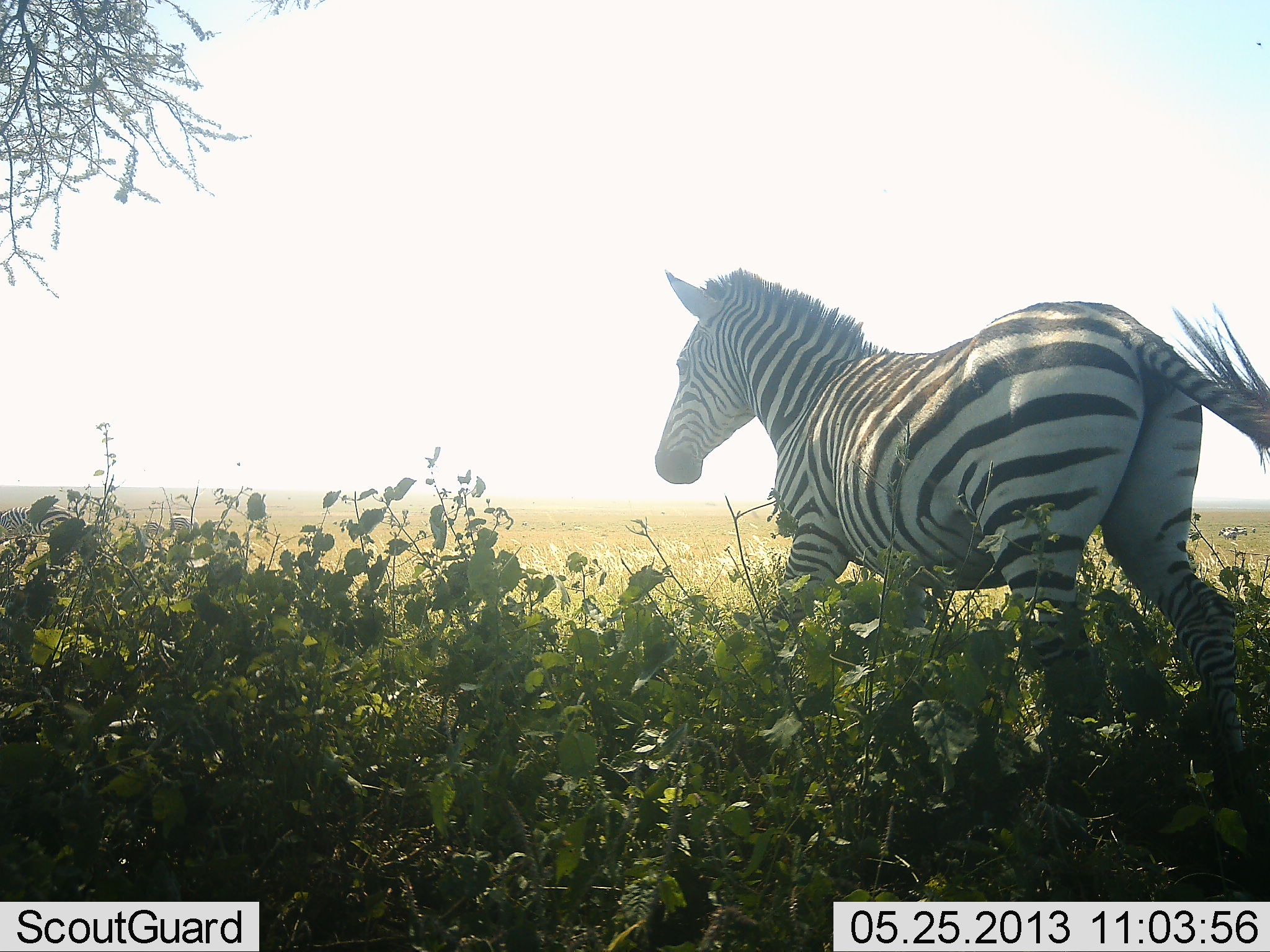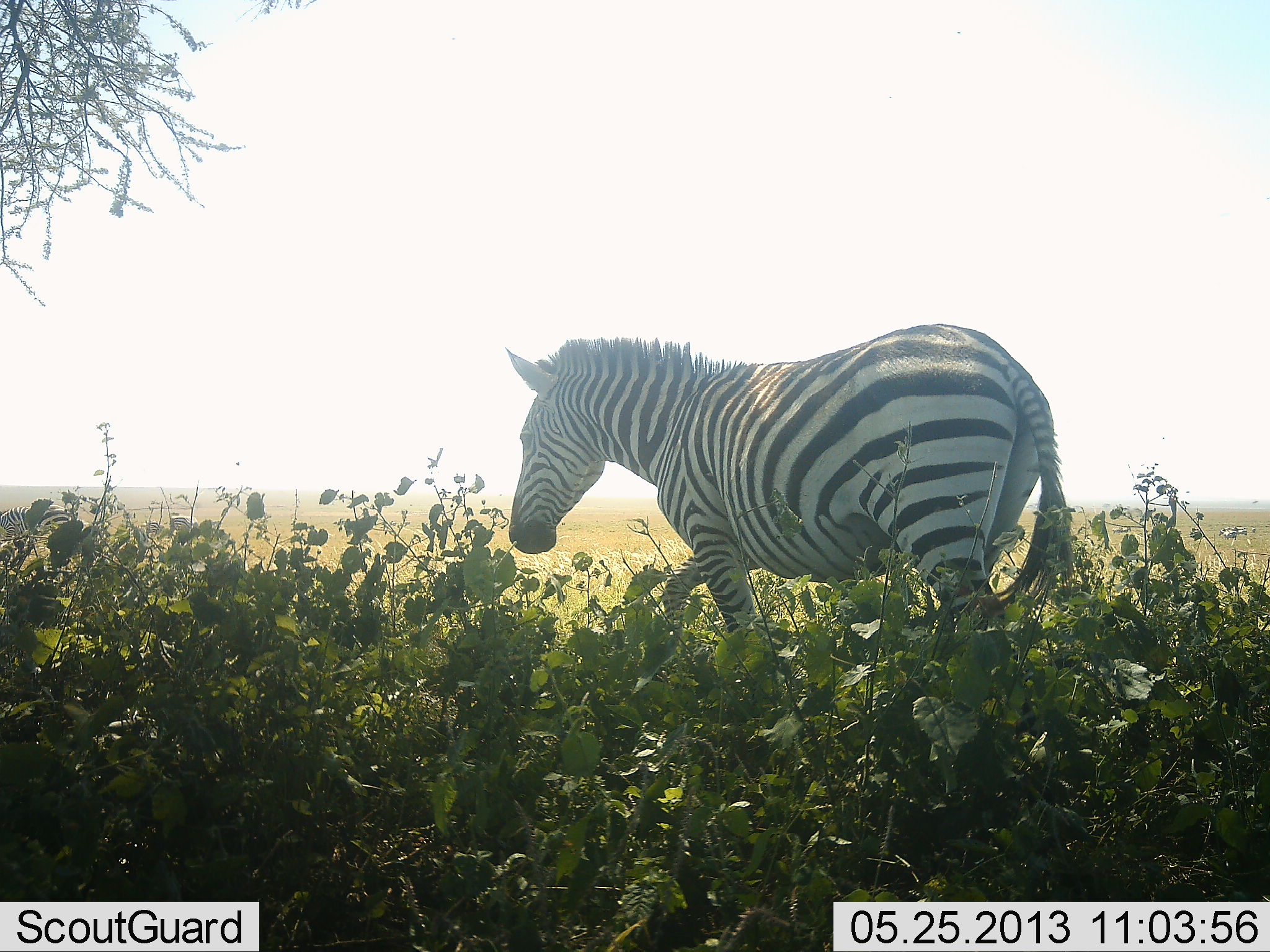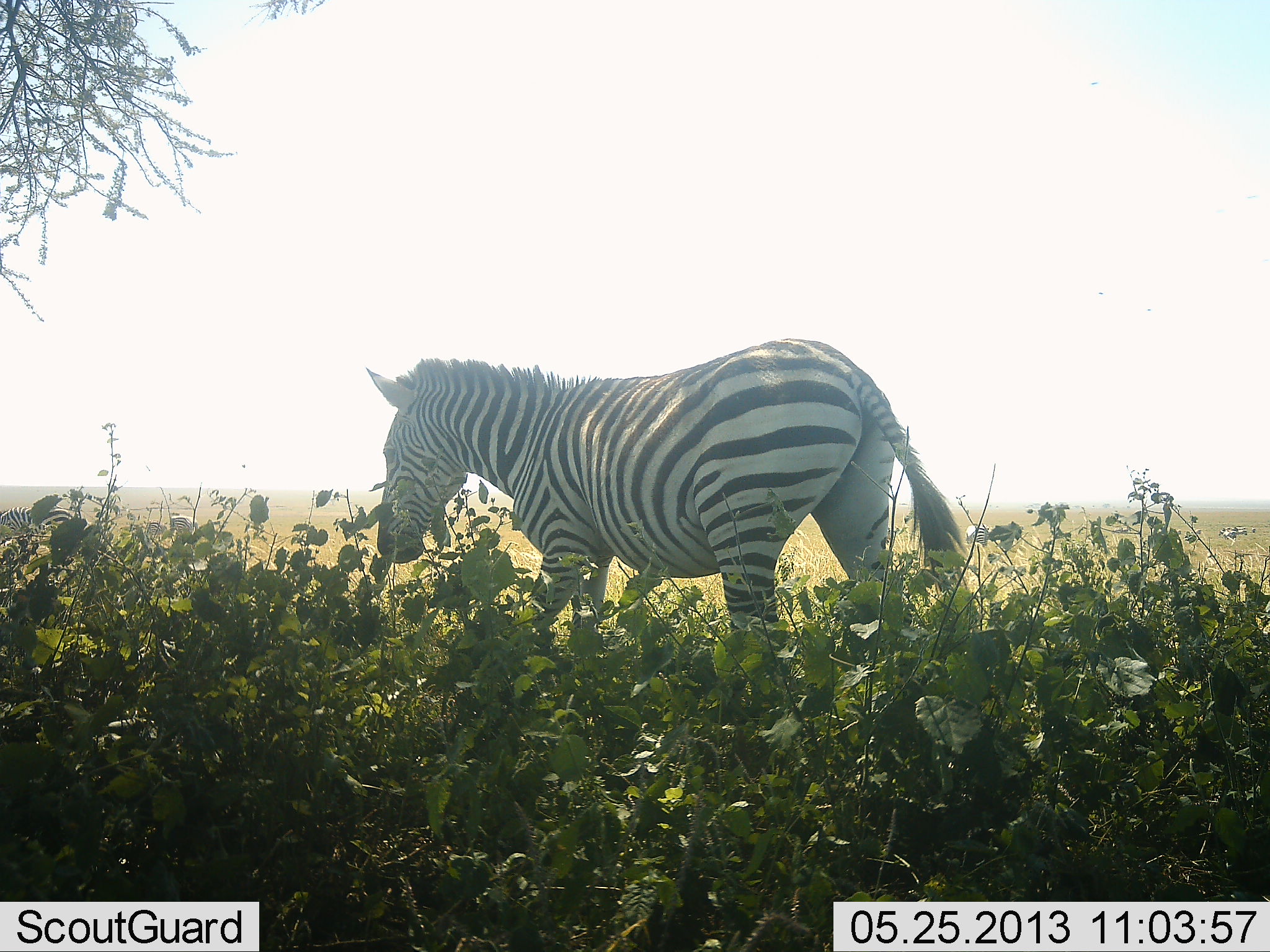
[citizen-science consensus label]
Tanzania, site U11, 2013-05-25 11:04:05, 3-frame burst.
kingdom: Animalia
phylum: Chordata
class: Mammalia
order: Perissodactyla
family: Equidae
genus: Equus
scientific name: Equus quagga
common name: plains zebra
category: zebra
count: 1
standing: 26%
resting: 0%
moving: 84%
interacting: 0%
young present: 0%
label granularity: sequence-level